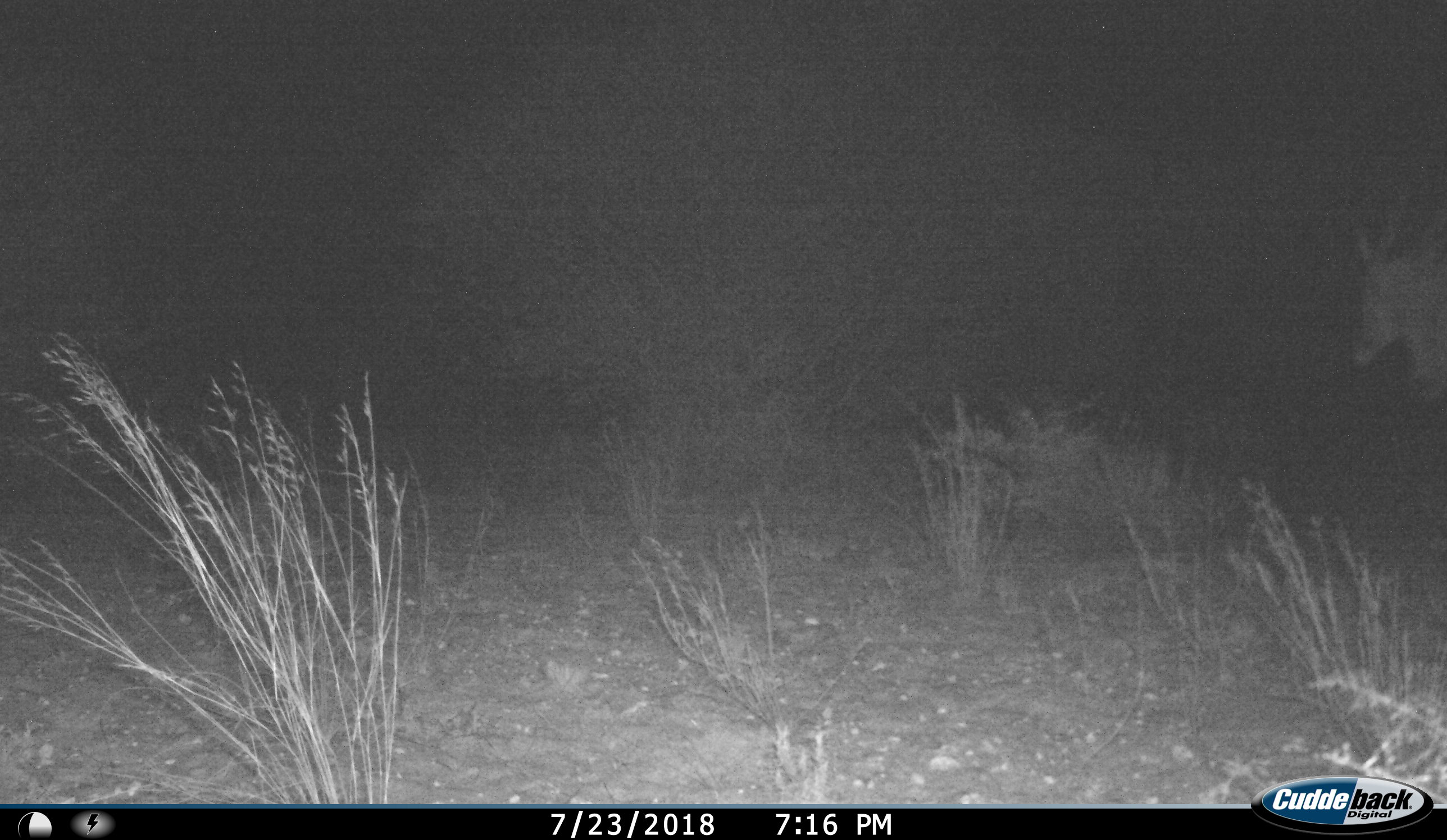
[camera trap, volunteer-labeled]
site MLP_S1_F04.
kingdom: Animalia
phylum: Chordata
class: Mammalia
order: Artiodactyla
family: Bovidae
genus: Oryx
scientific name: Oryx gazella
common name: gemsbok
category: oryx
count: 1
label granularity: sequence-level